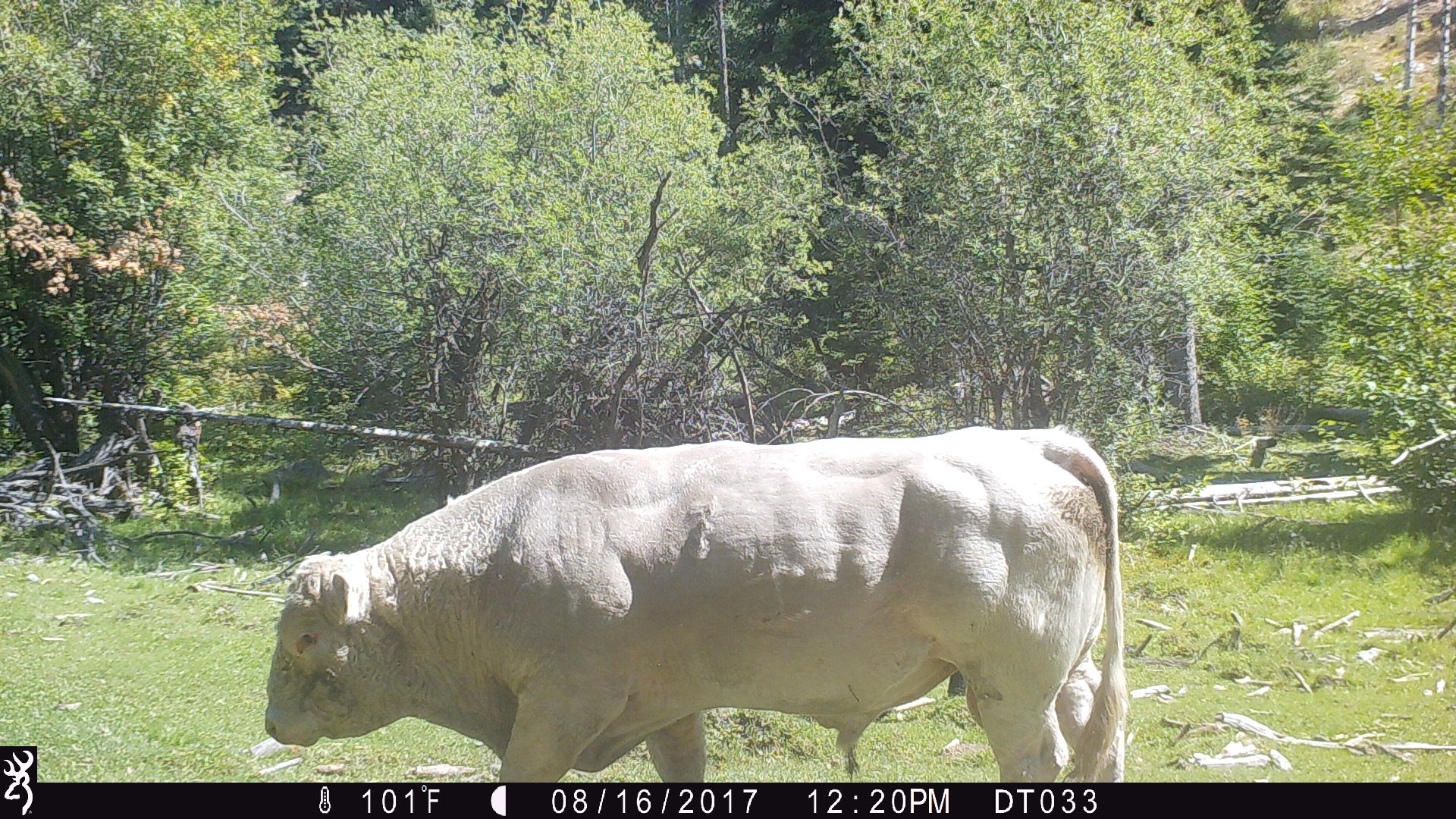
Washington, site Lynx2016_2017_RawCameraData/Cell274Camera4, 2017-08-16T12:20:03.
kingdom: Animalia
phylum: Chordata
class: Mammalia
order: Artiodactyla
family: Bovidae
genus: Bos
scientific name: Bos taurus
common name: domestic cattle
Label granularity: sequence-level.